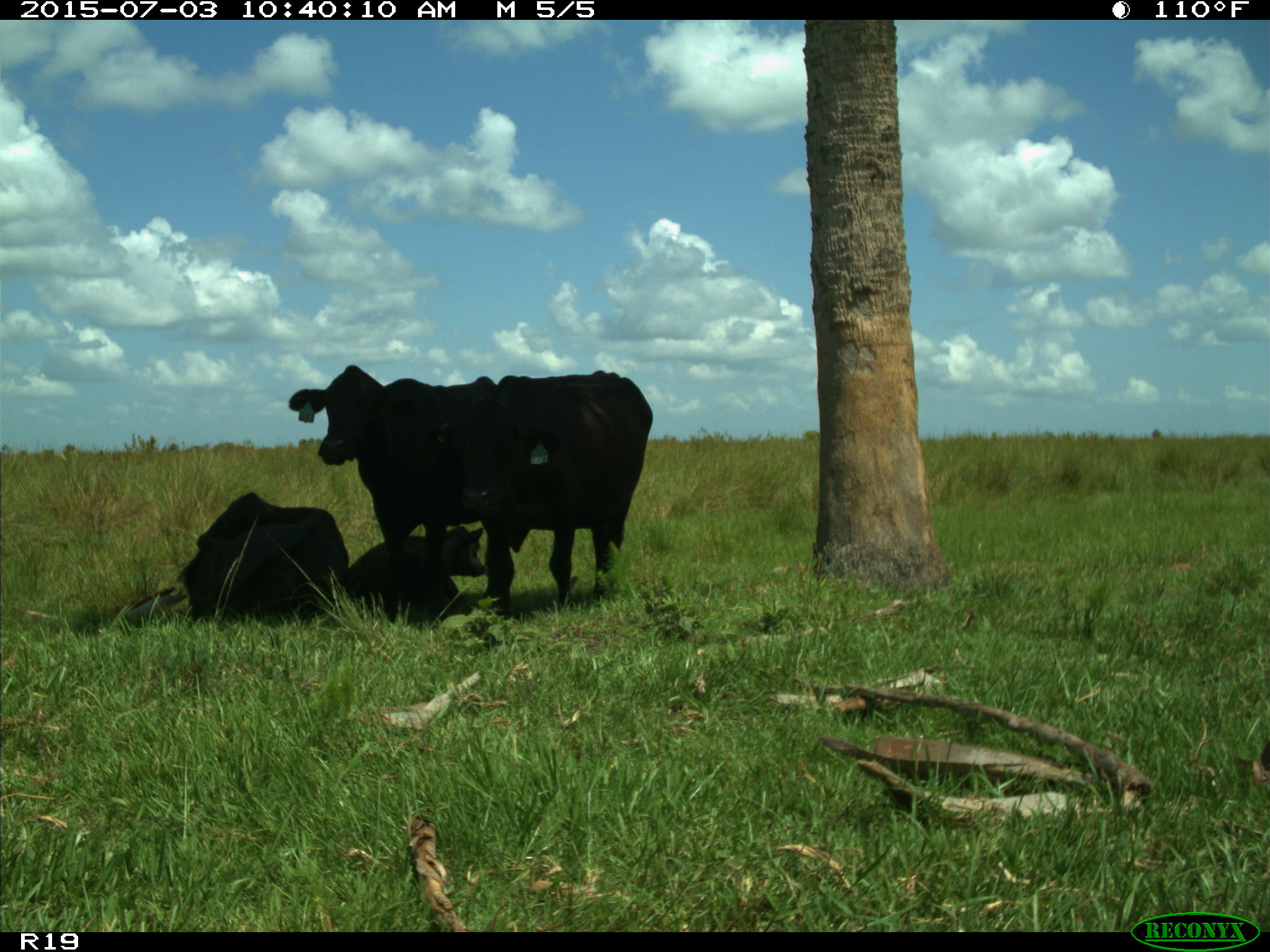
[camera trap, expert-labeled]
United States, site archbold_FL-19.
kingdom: Animalia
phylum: Chordata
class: Mammalia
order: Artiodactyla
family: Bovidae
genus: Bos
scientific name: Bos taurus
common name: domestic cow